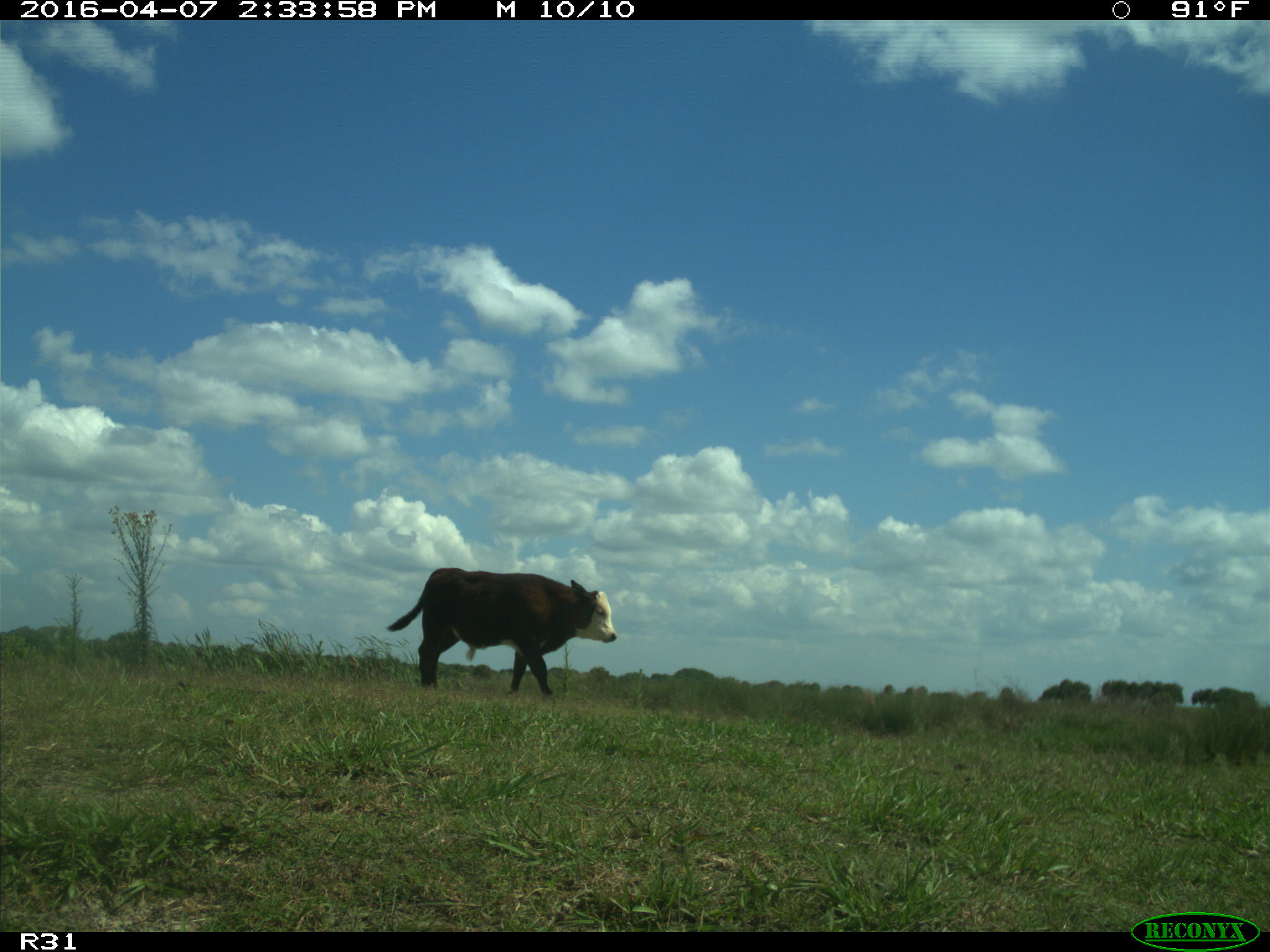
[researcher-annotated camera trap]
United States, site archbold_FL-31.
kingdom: Animalia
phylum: Chordata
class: Mammalia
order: Artiodactyla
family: Bovidae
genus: Bos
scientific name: Bos taurus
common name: domestic cow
Bos taurus (domestic cow).